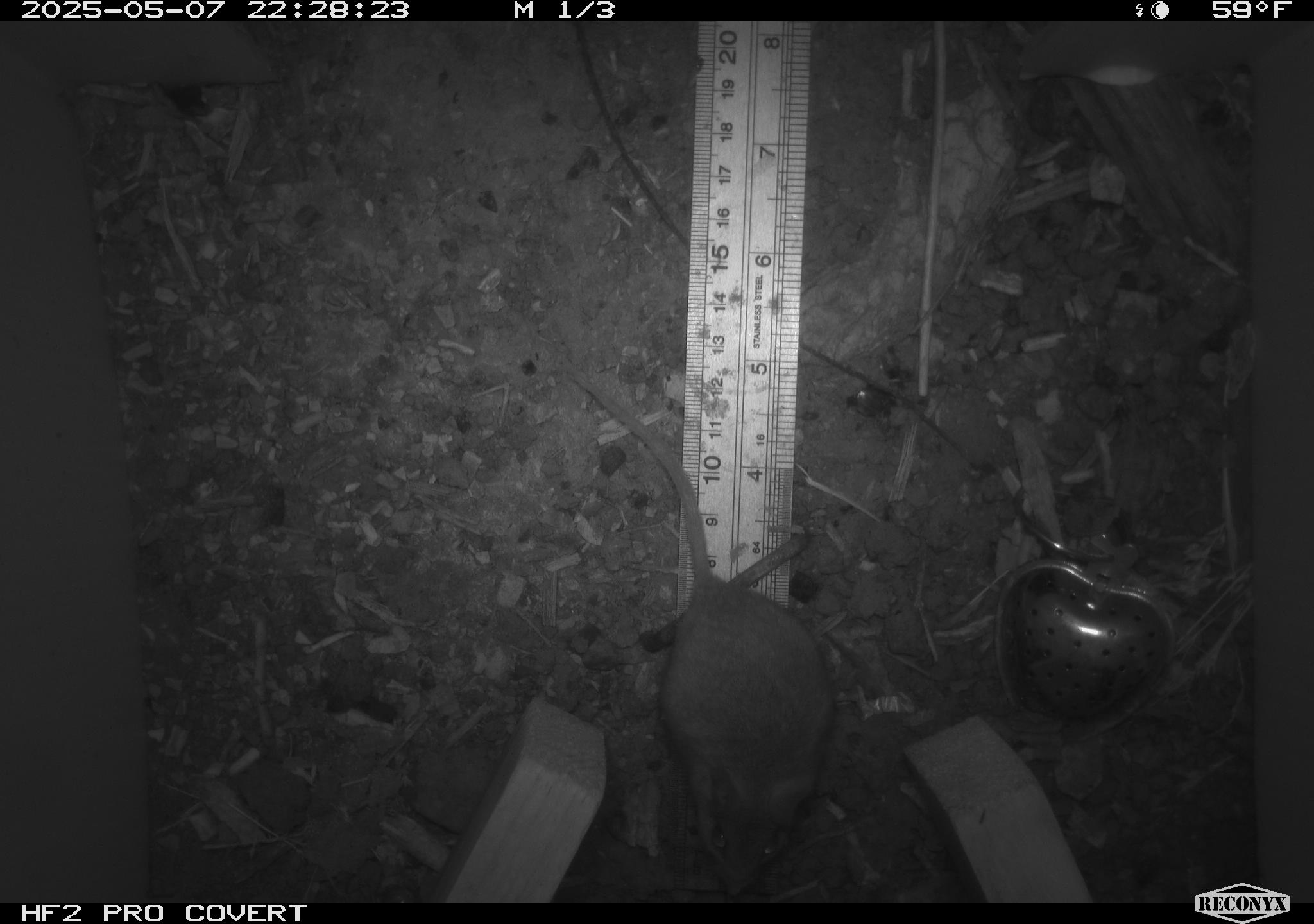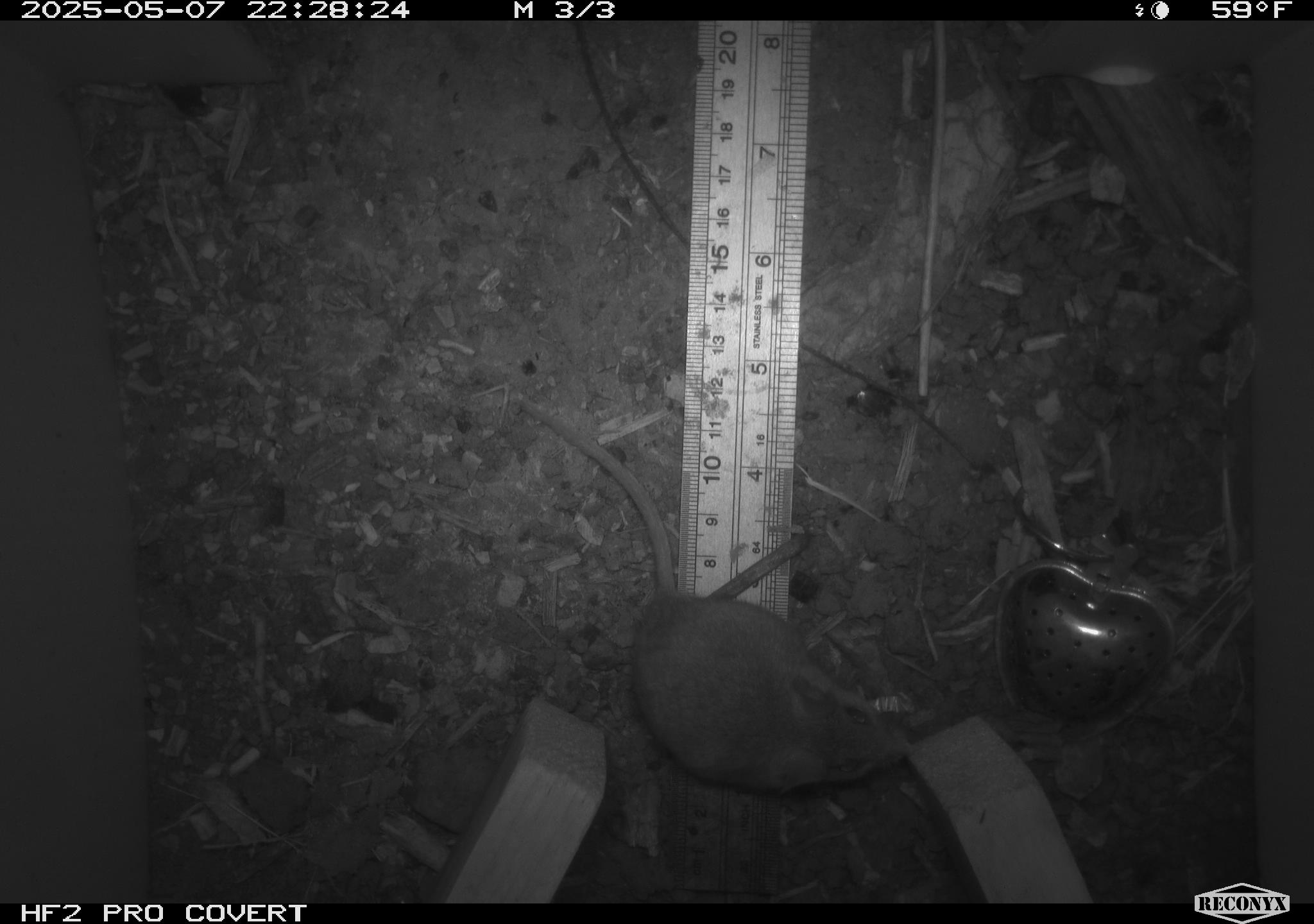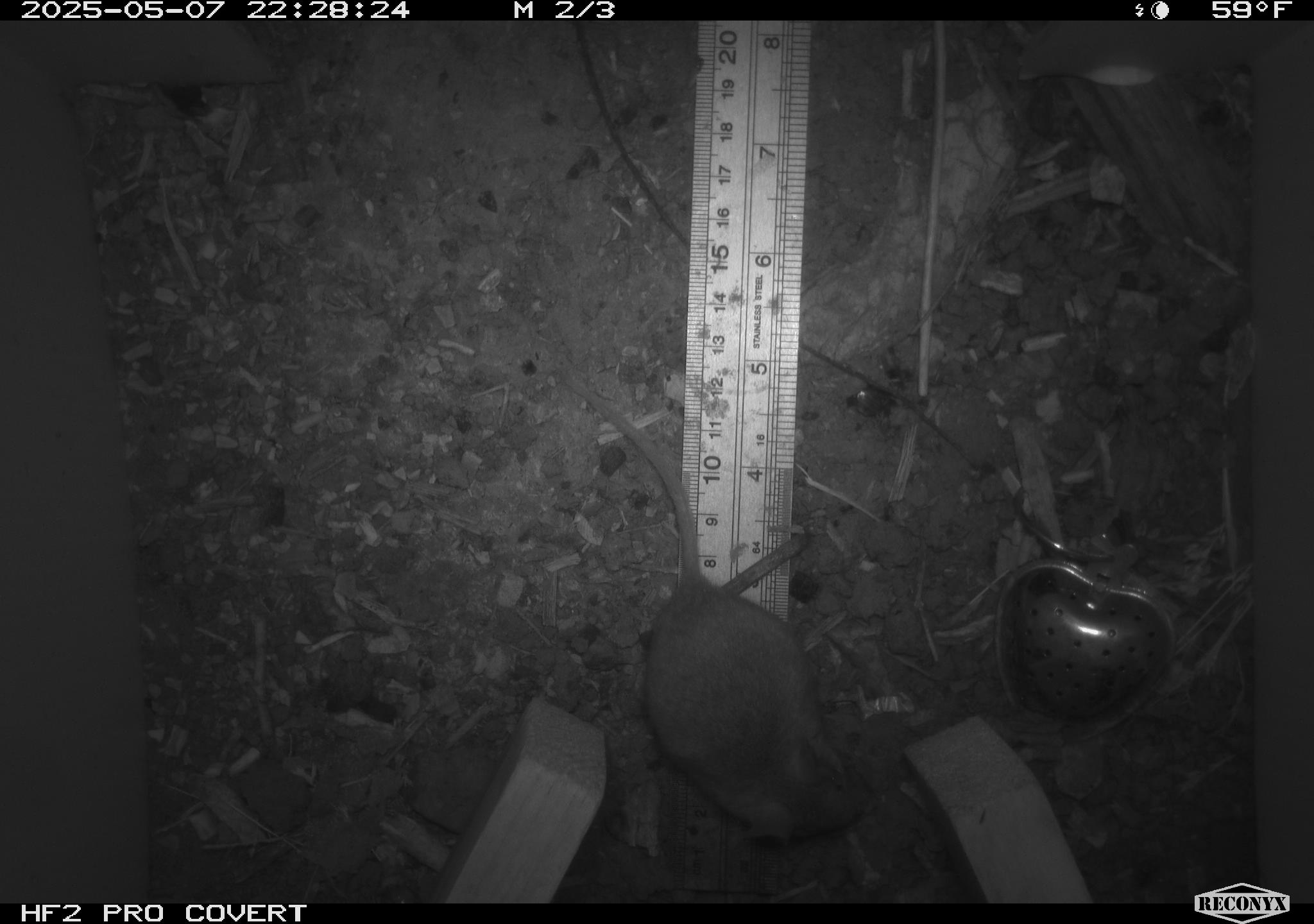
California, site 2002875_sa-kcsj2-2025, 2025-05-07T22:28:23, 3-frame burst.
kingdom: Animalia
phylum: Chordata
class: Mammalia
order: Rodentia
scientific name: Rodentia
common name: rodent